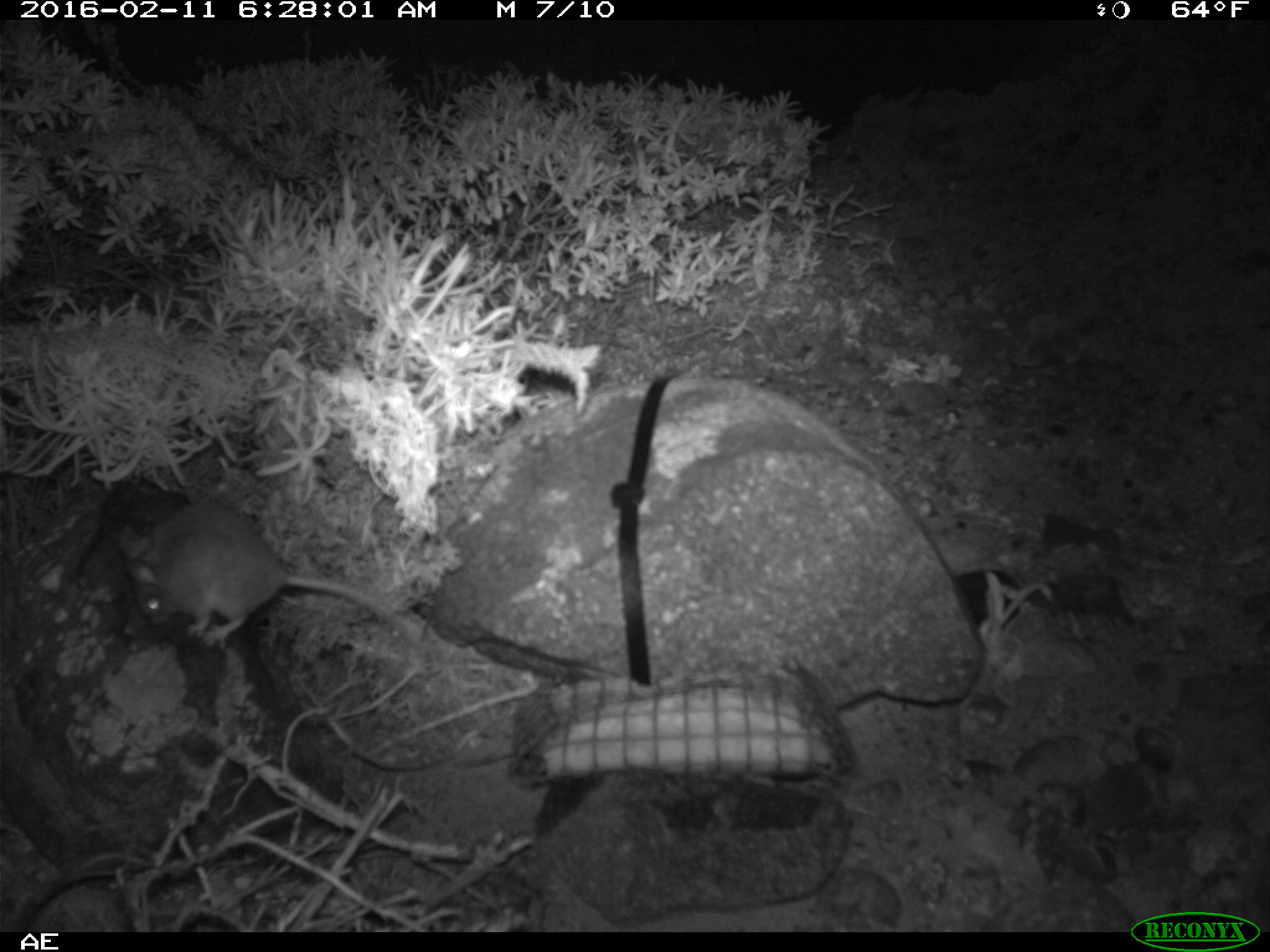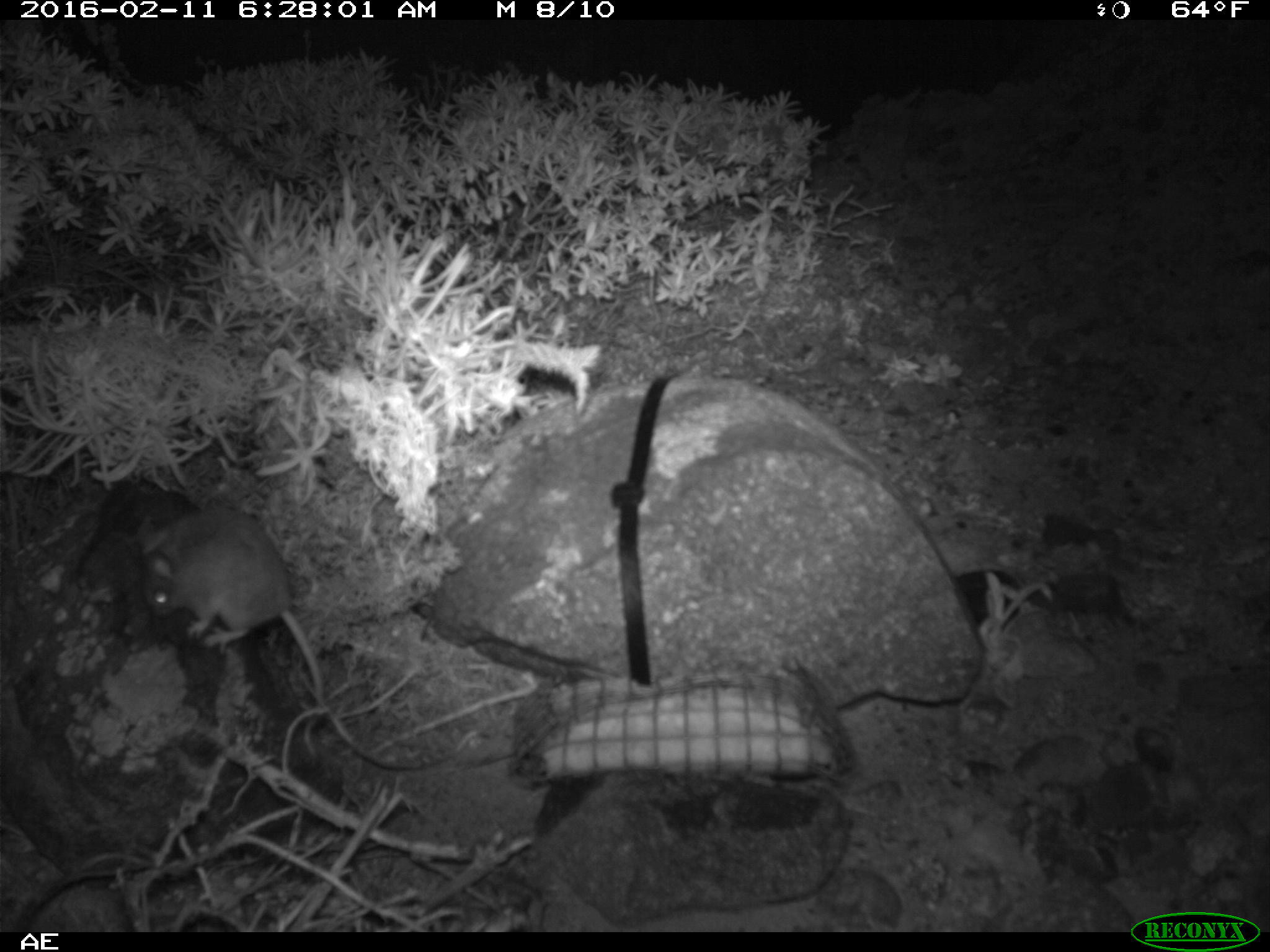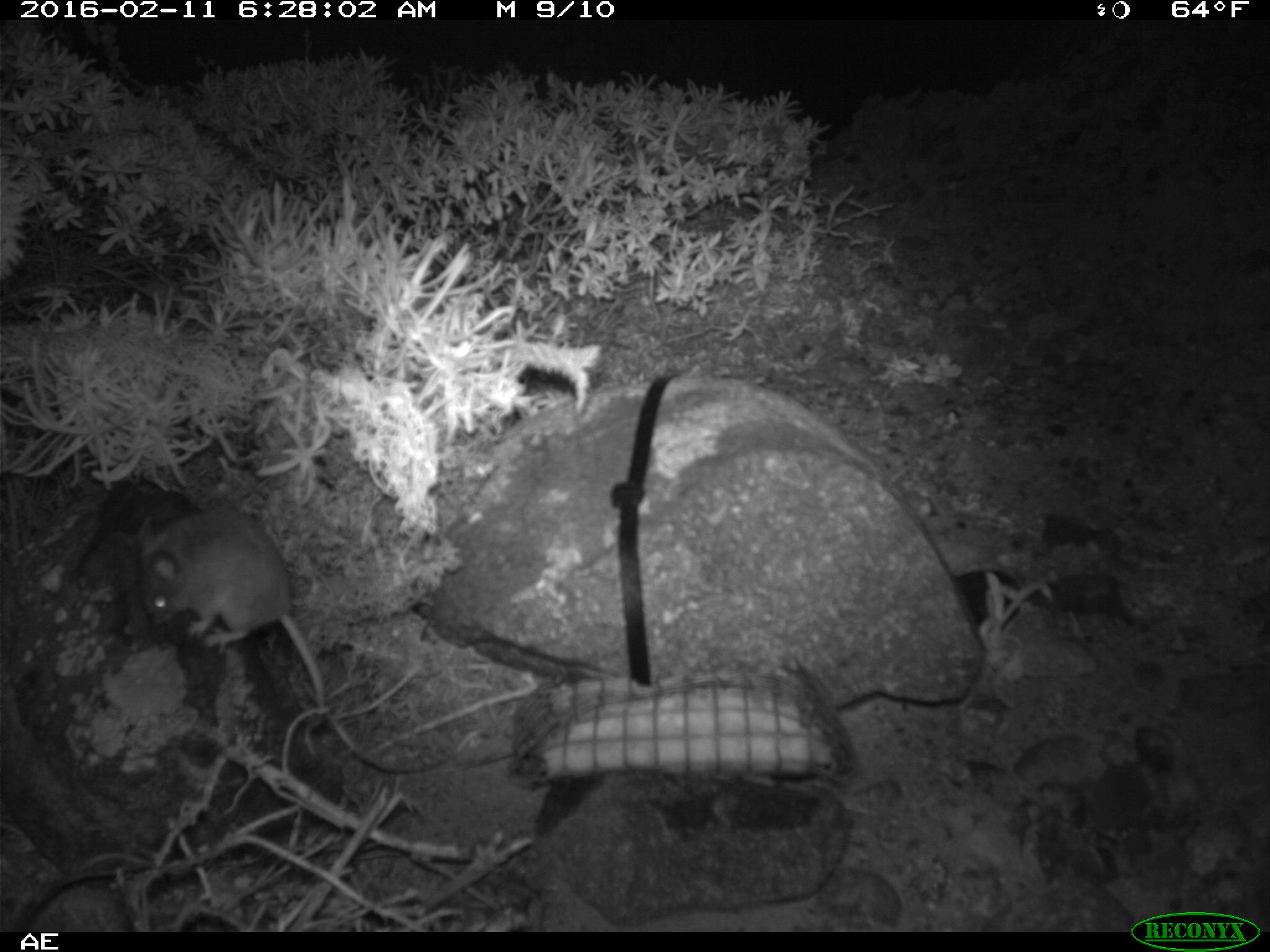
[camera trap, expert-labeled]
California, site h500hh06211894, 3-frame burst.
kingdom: Animalia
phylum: Chordata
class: Mammalia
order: Rodentia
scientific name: Rodentia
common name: rodent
Rodent (Rodentia).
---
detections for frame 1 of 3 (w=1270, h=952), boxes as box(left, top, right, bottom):
rodent: box(119, 503, 423, 650)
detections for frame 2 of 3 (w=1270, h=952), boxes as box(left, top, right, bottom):
rodent: box(138, 504, 324, 755)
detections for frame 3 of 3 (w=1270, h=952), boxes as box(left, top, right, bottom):
rodent: box(135, 509, 439, 775)